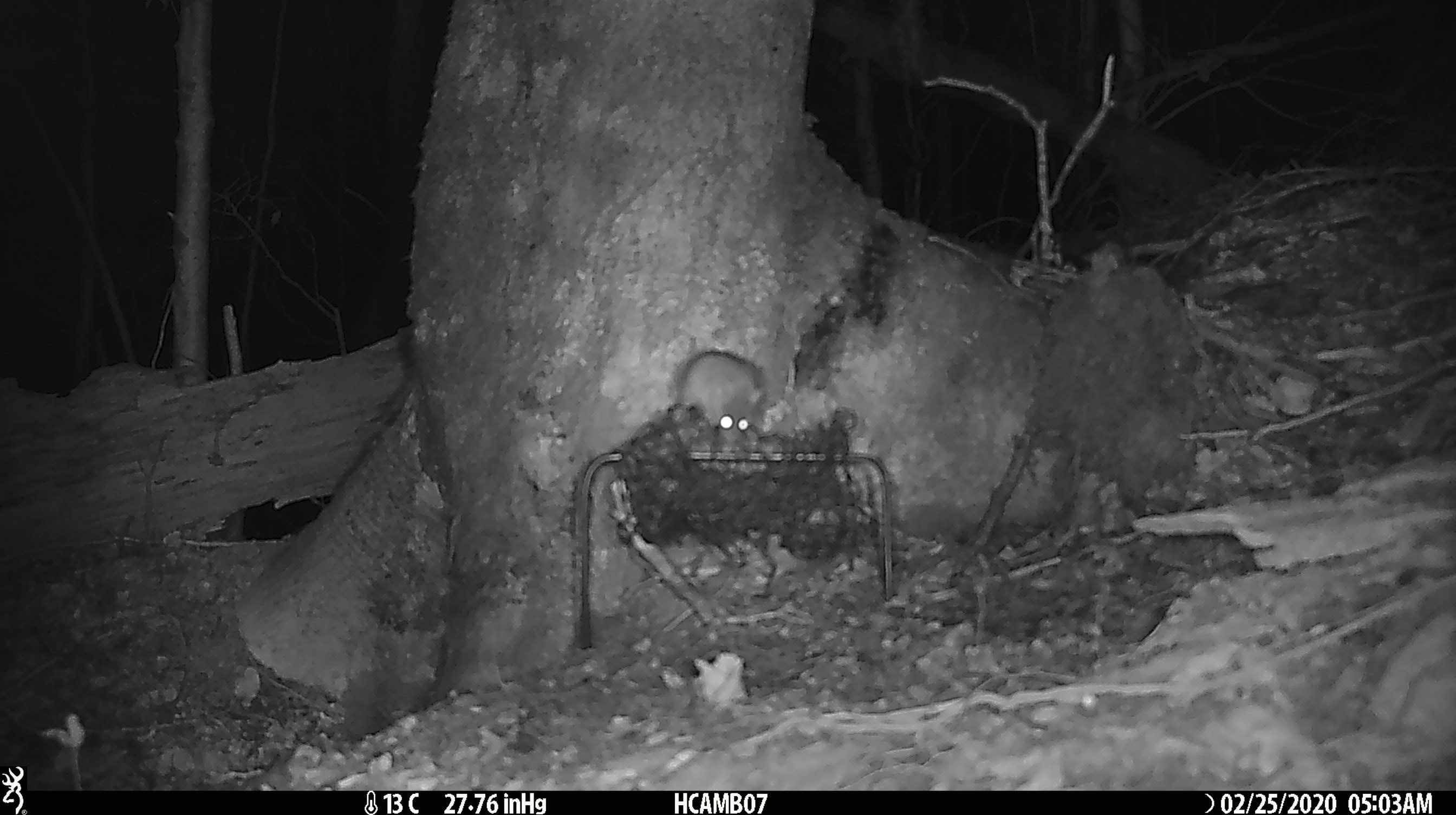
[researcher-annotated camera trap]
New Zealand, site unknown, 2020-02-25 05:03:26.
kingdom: Animalia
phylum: Chordata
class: Mammalia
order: Rodentia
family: Muridae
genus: Mus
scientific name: Mus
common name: mouse